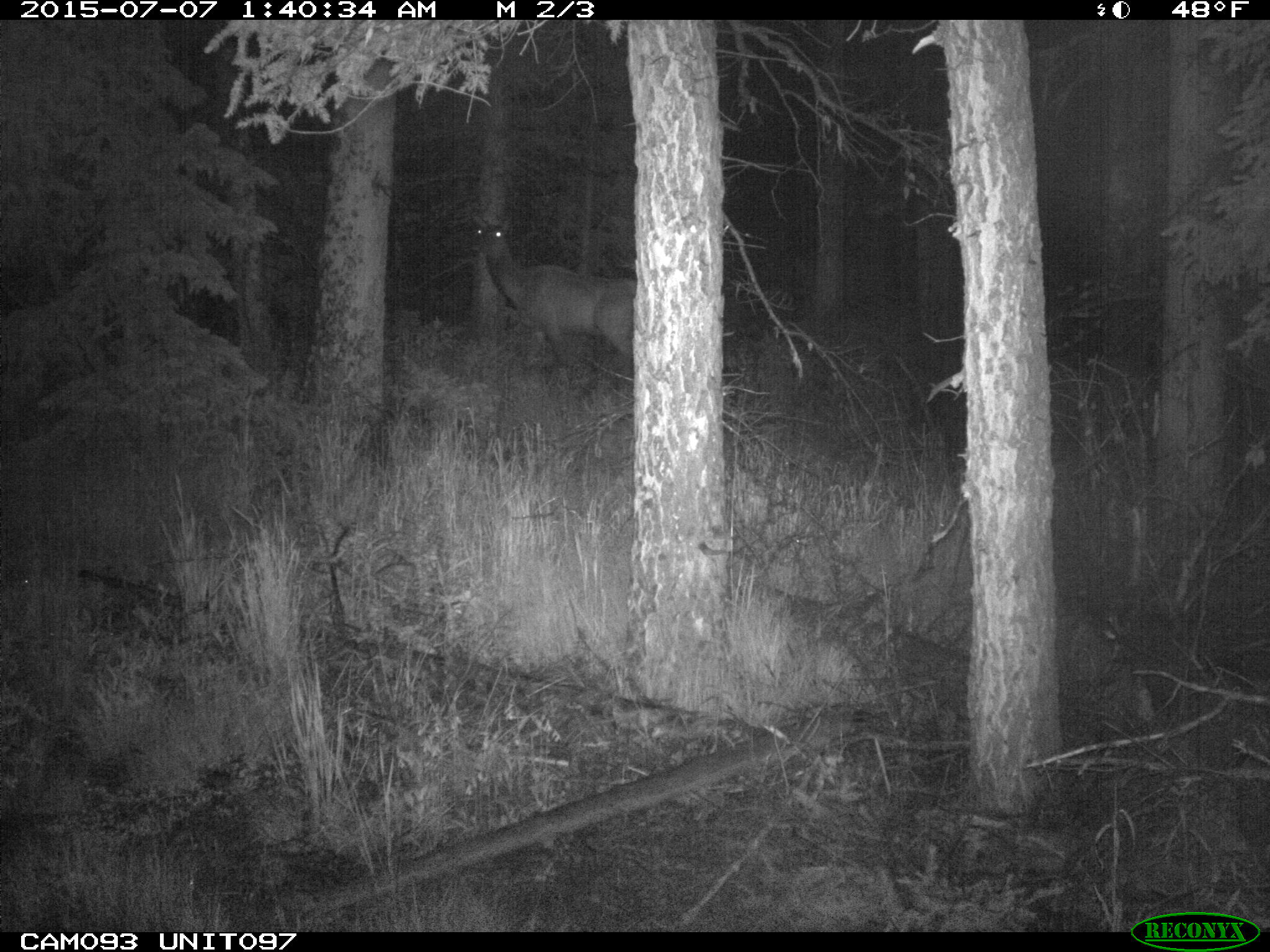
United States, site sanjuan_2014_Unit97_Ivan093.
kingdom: Animalia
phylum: Chordata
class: Mammalia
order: Artiodactyla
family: Cervidae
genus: Cervus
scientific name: Cervus elaphus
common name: red deer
Cervus elaphus (red deer).